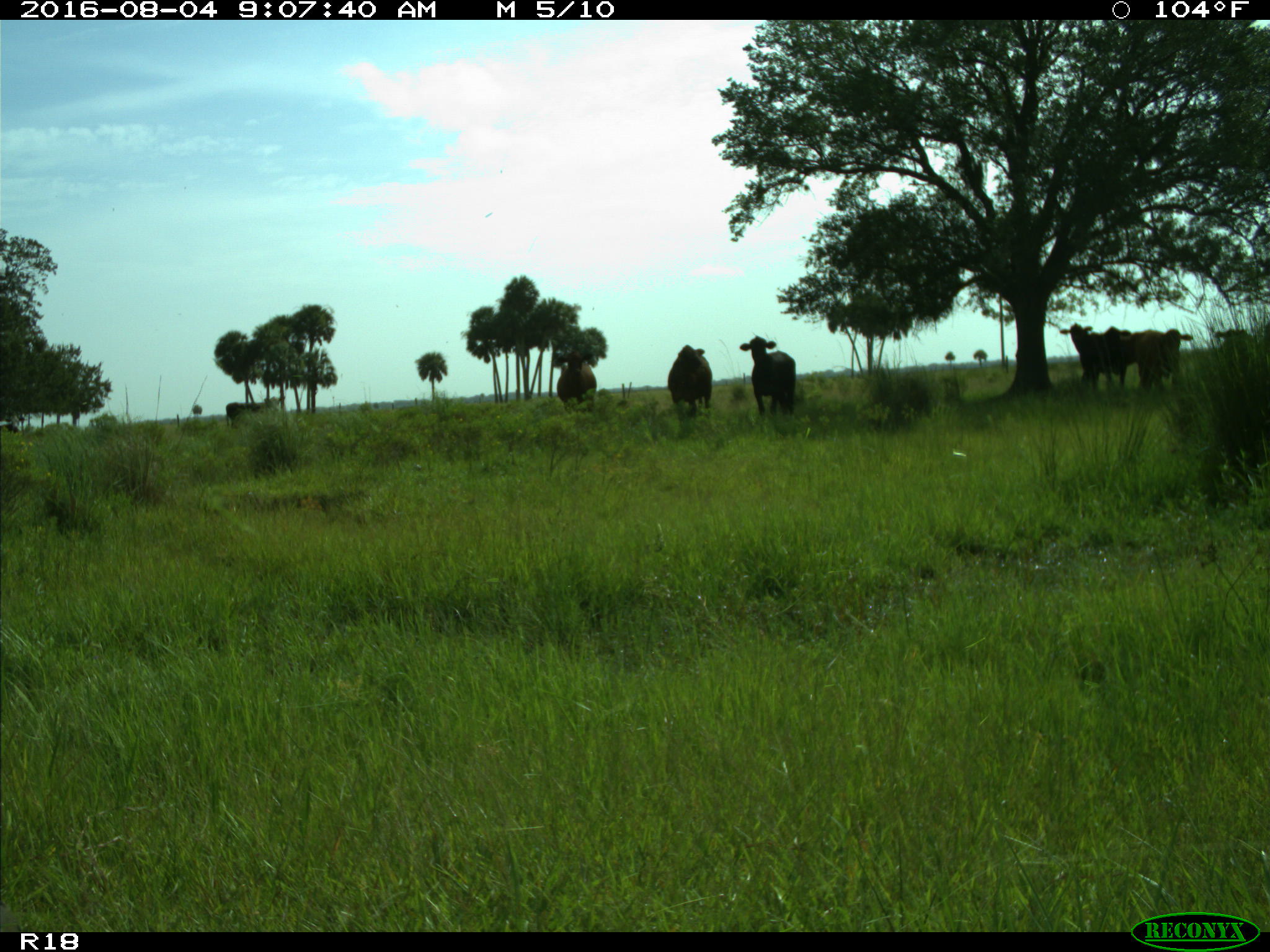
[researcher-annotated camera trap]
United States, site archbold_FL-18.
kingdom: Animalia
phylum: Chordata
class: Mammalia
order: Artiodactyla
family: Bovidae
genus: Bos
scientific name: Bos taurus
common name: domestic cow